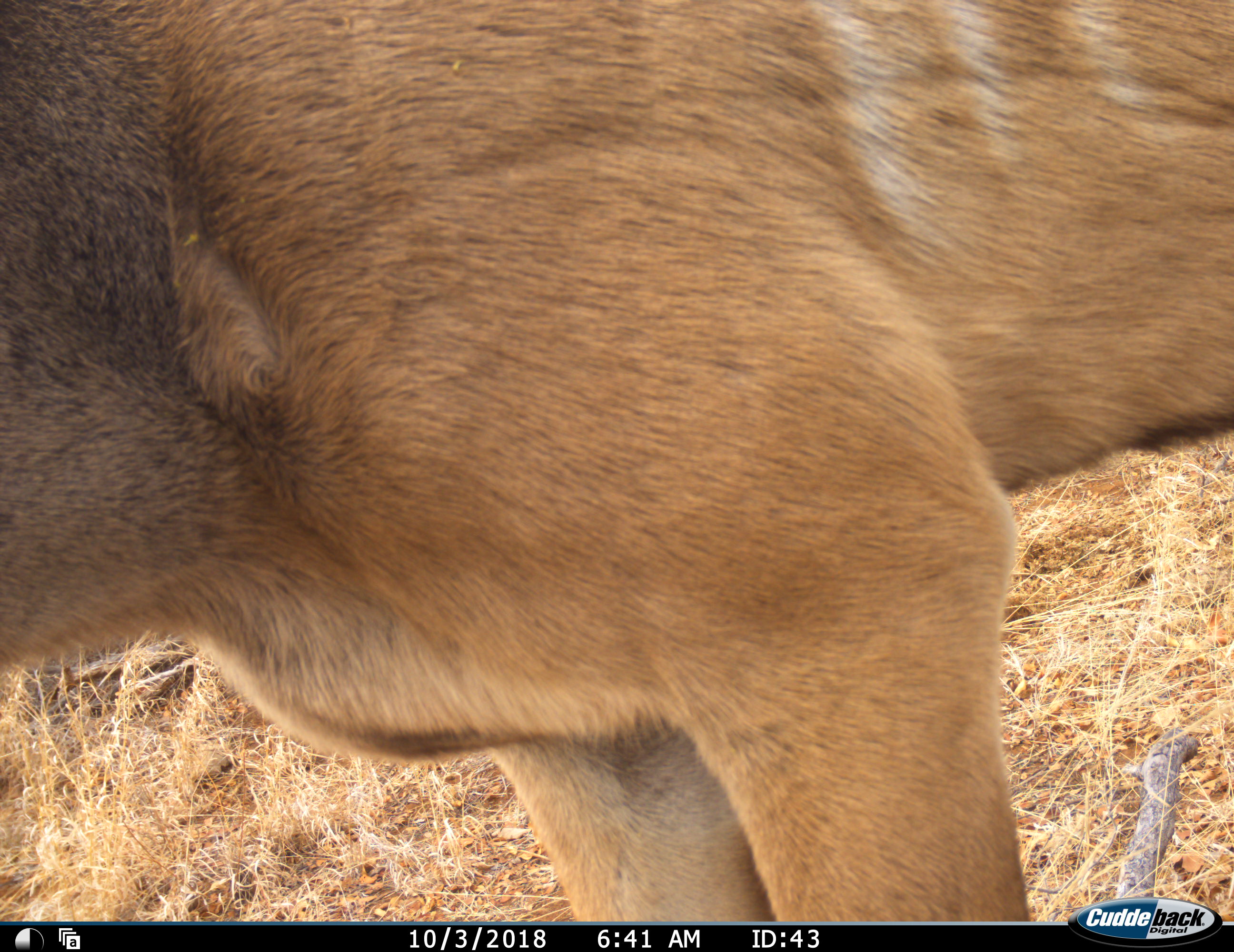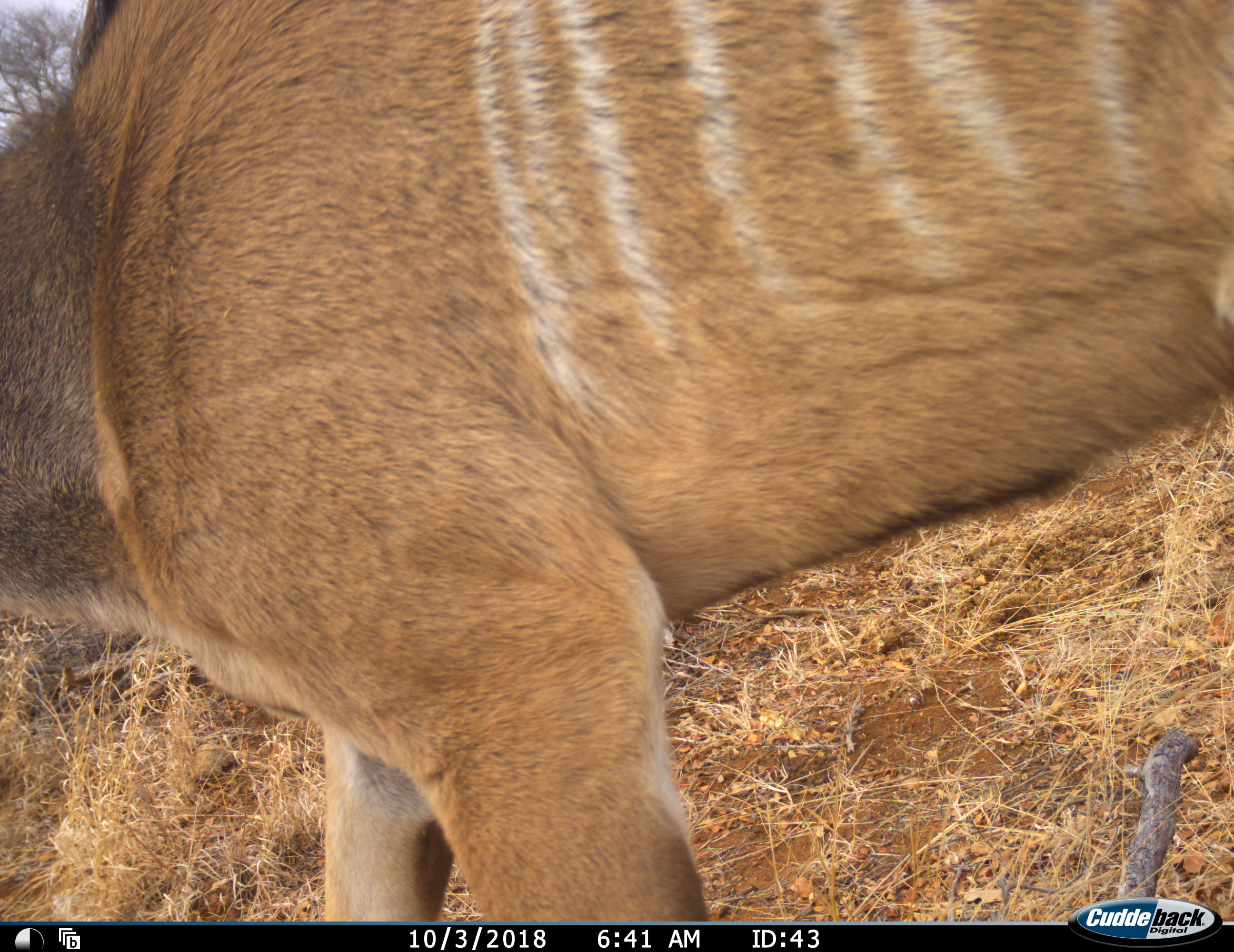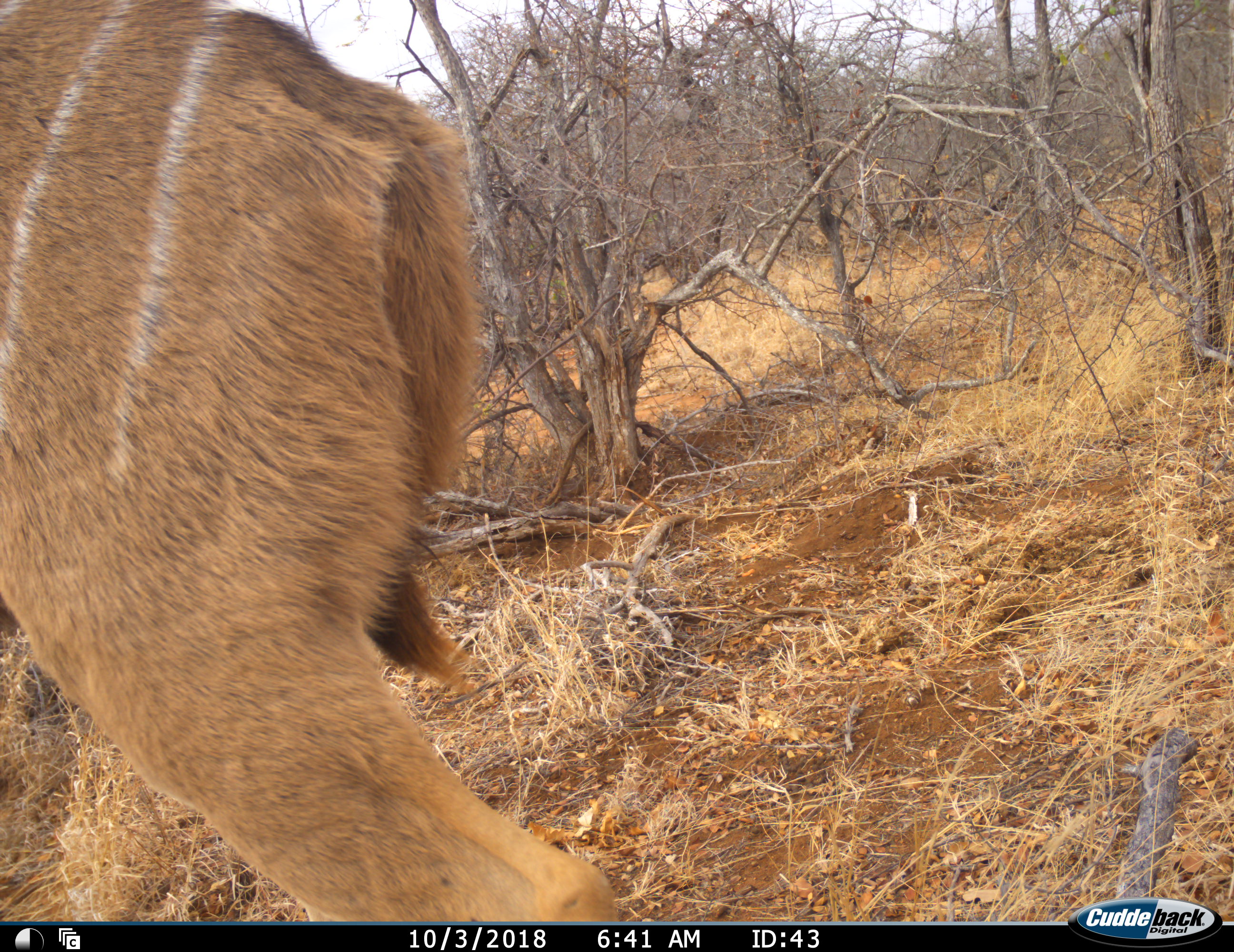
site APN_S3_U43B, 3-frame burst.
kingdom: Animalia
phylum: Chordata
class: Mammalia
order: Artiodactyla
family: Bovidae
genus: Tragelaphus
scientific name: Tragelaphus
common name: kudu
Kudu (Tragelaphus), count 1. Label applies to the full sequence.